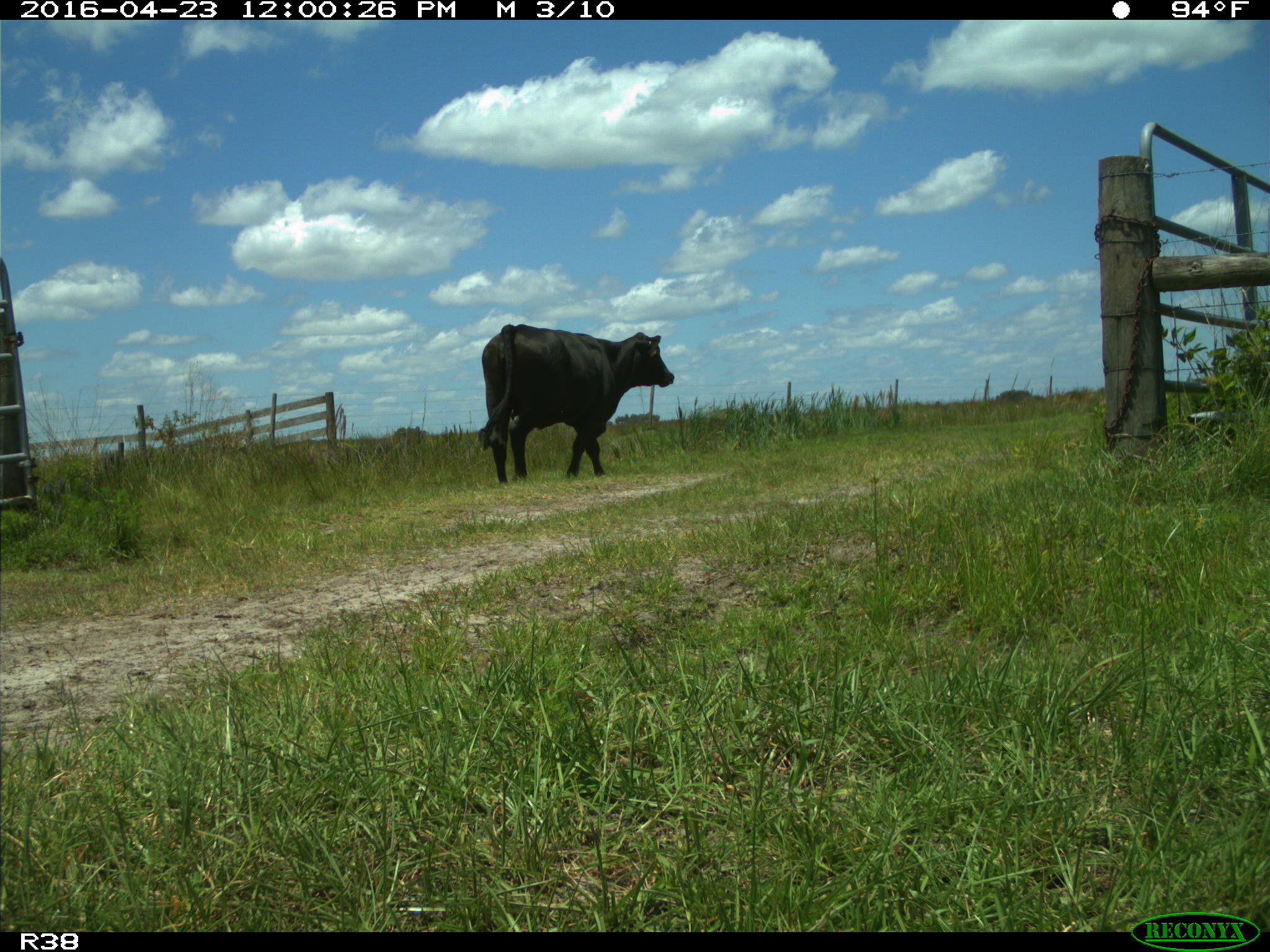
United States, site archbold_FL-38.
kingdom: Animalia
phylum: Chordata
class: Mammalia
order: Artiodactyla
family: Bovidae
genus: Bos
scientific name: Bos taurus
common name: domestic cow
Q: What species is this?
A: Bos taurus (domestic cow).